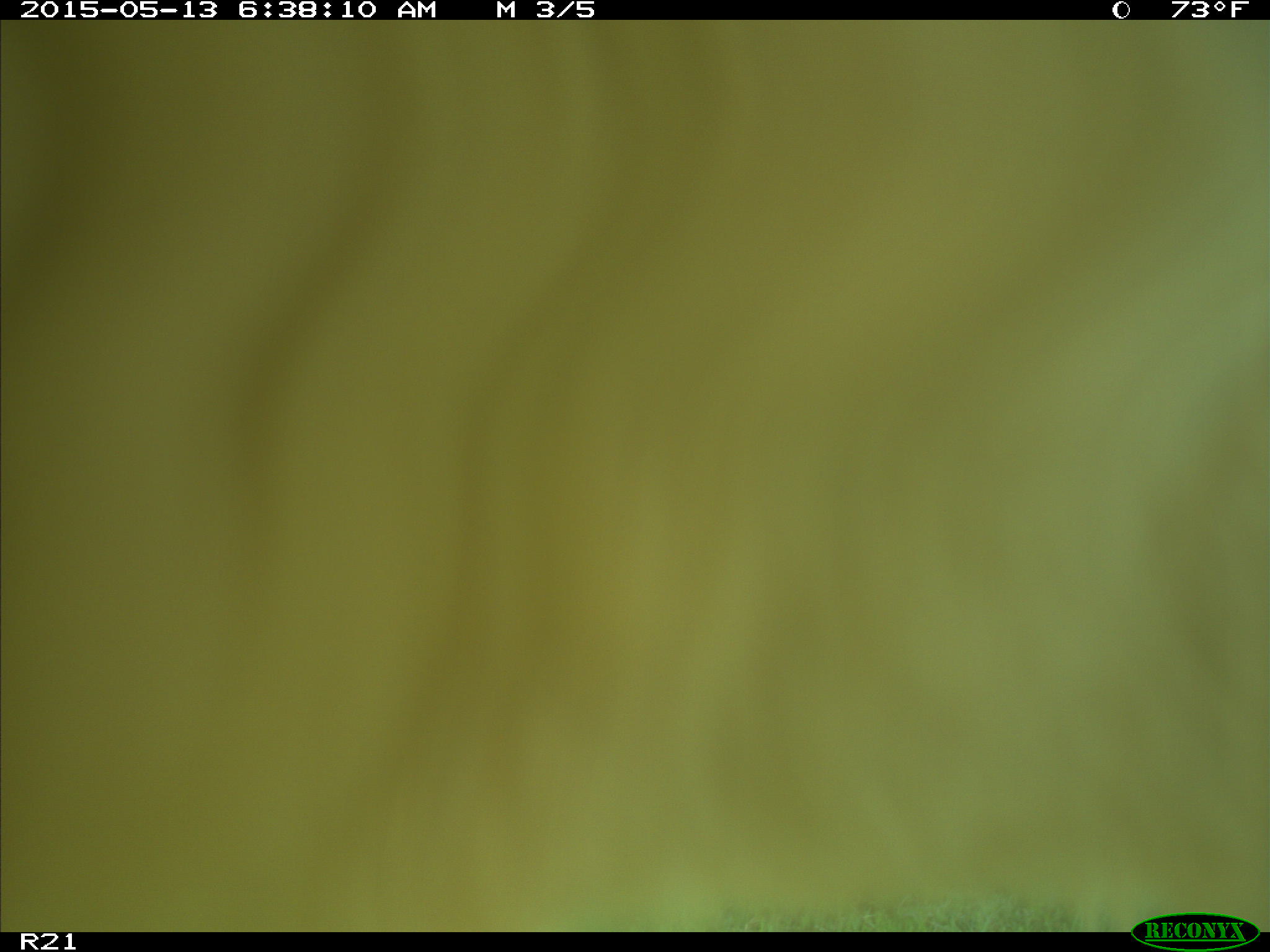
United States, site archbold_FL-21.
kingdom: Animalia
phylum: Chordata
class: Mammalia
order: Artiodactyla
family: Bovidae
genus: Bos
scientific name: Bos taurus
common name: domestic cow